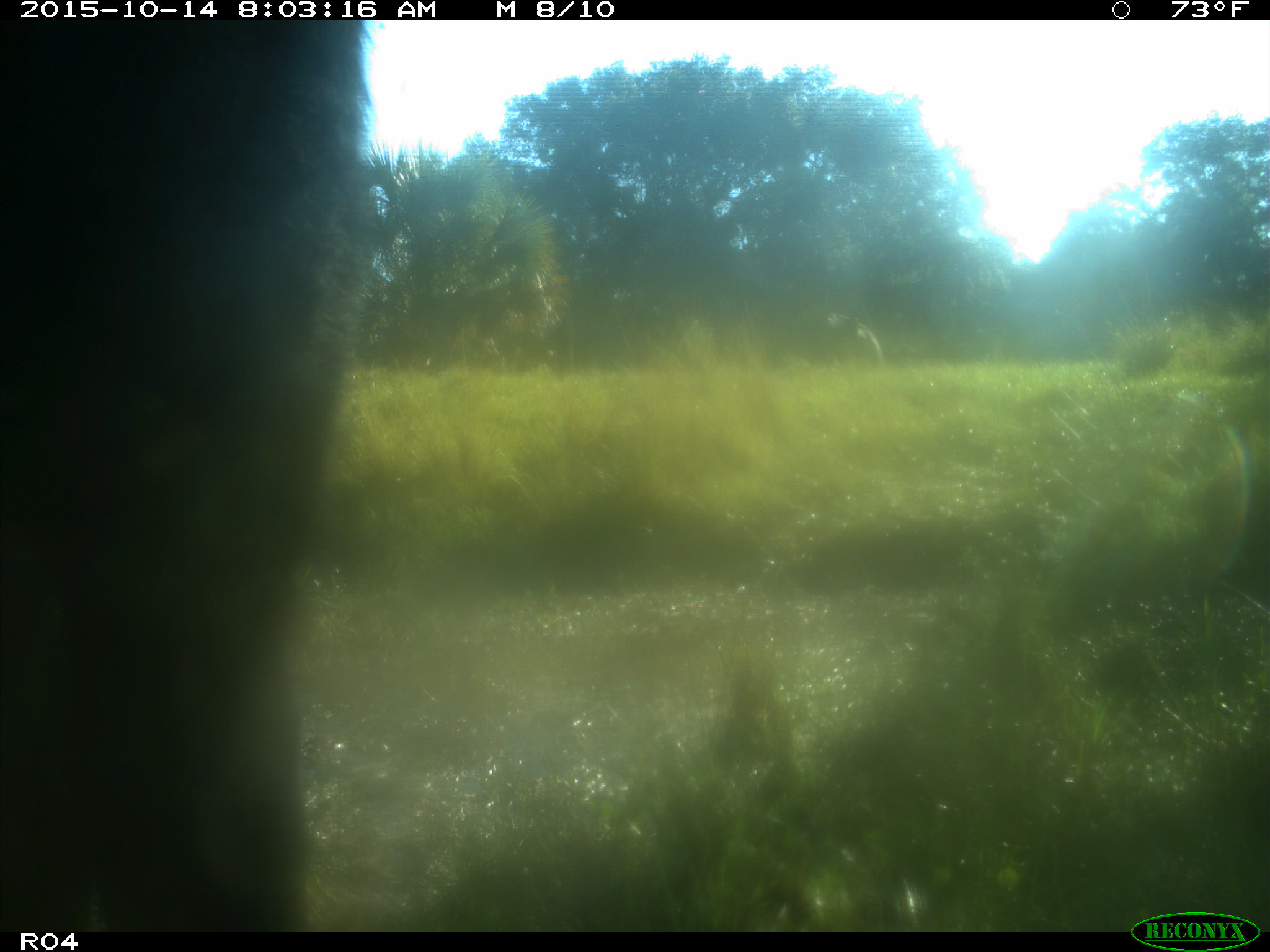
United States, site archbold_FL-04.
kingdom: Animalia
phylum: Chordata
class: Mammalia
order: Artiodactyla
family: Bovidae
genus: Bos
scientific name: Bos taurus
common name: domestic cow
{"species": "Bos taurus (domestic cow)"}